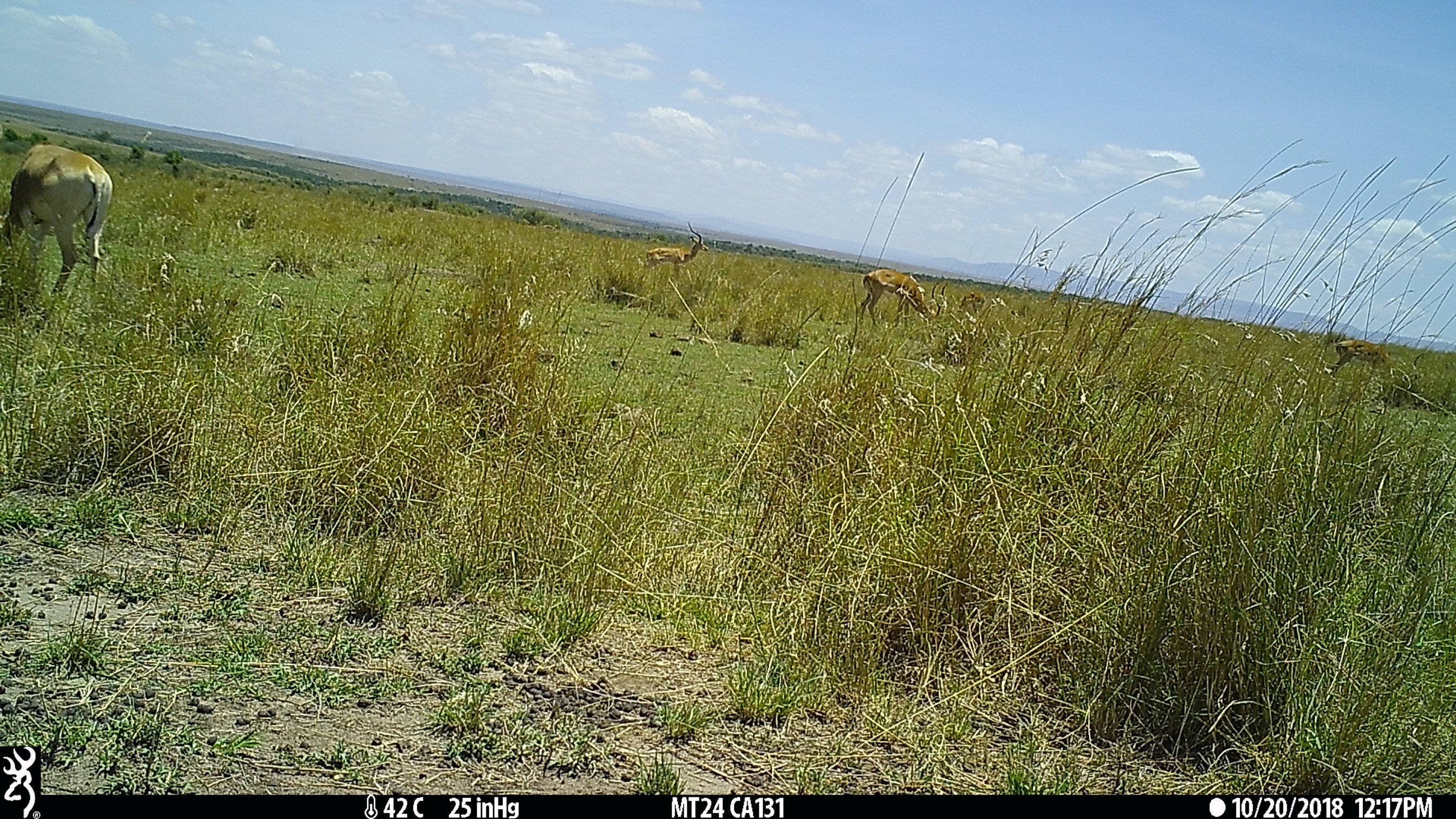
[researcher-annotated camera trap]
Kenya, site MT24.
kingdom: Animalia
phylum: Chordata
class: Mammalia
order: Artiodactyla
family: Bovidae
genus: Aepyceros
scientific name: Aepyceros melampus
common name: impala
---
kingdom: Animalia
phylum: Chordata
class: Mammalia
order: Artiodactyla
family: Bovidae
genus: Alcelaphus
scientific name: Alcelaphus buselaphus cokii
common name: coke's hartebeest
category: hartebeest cokes